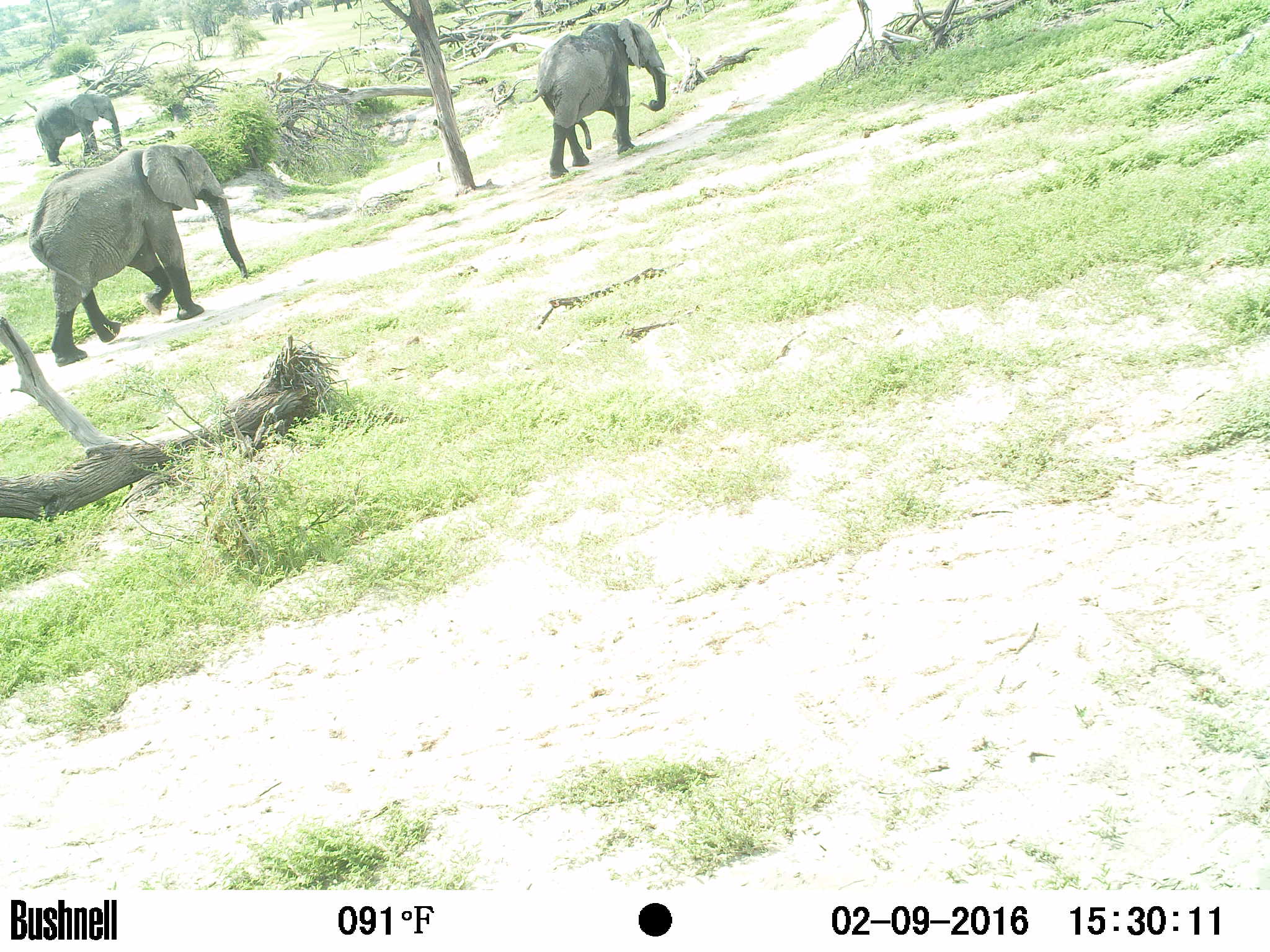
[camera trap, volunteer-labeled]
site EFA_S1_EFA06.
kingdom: Animalia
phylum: Chordata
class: Mammalia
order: Proboscidea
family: Elephantidae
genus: Loxodonta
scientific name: Loxodonta africana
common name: african bush elephant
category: elephant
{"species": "elephant (african bush elephant) (Loxodonta africana)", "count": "3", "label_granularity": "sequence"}